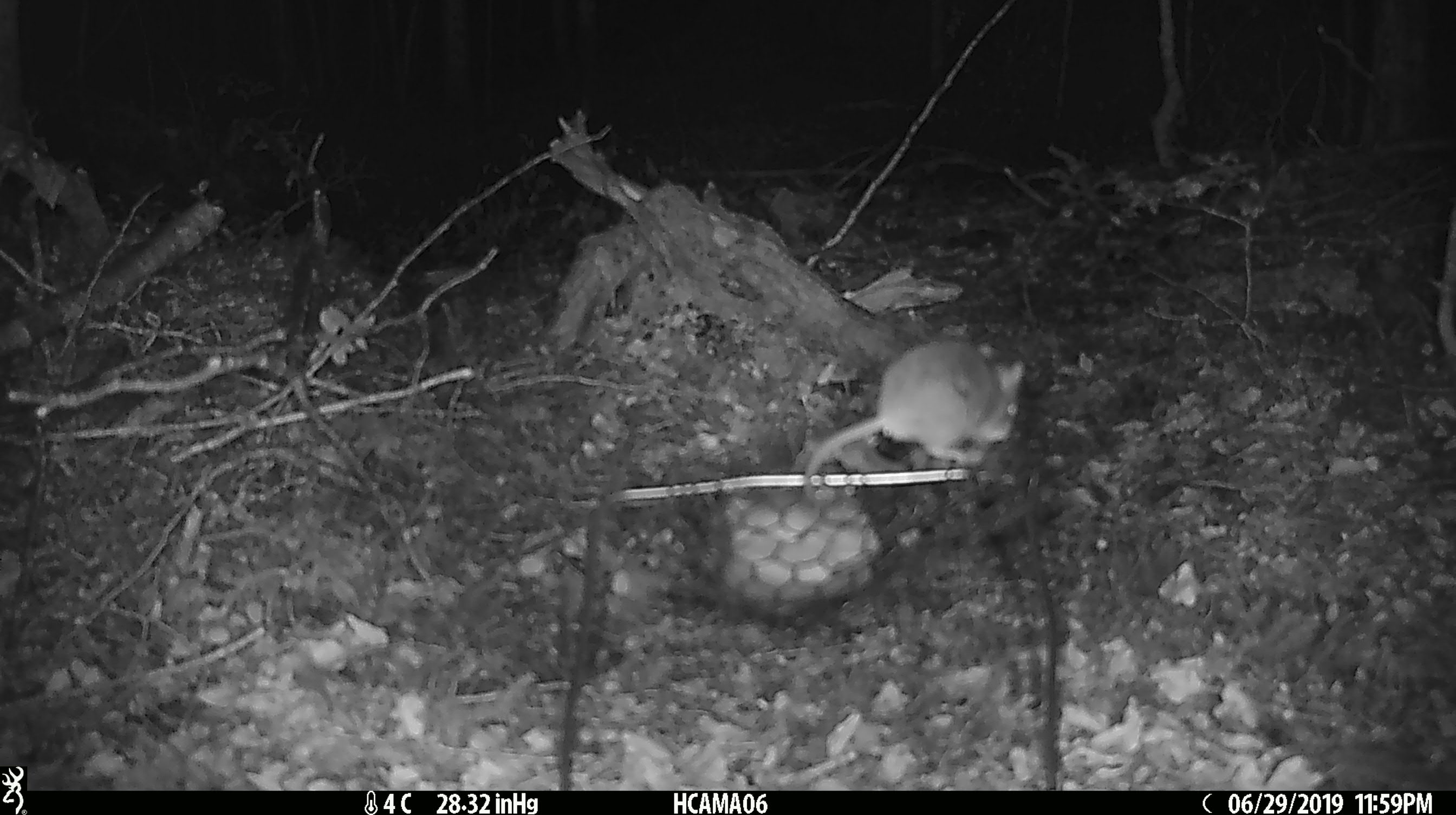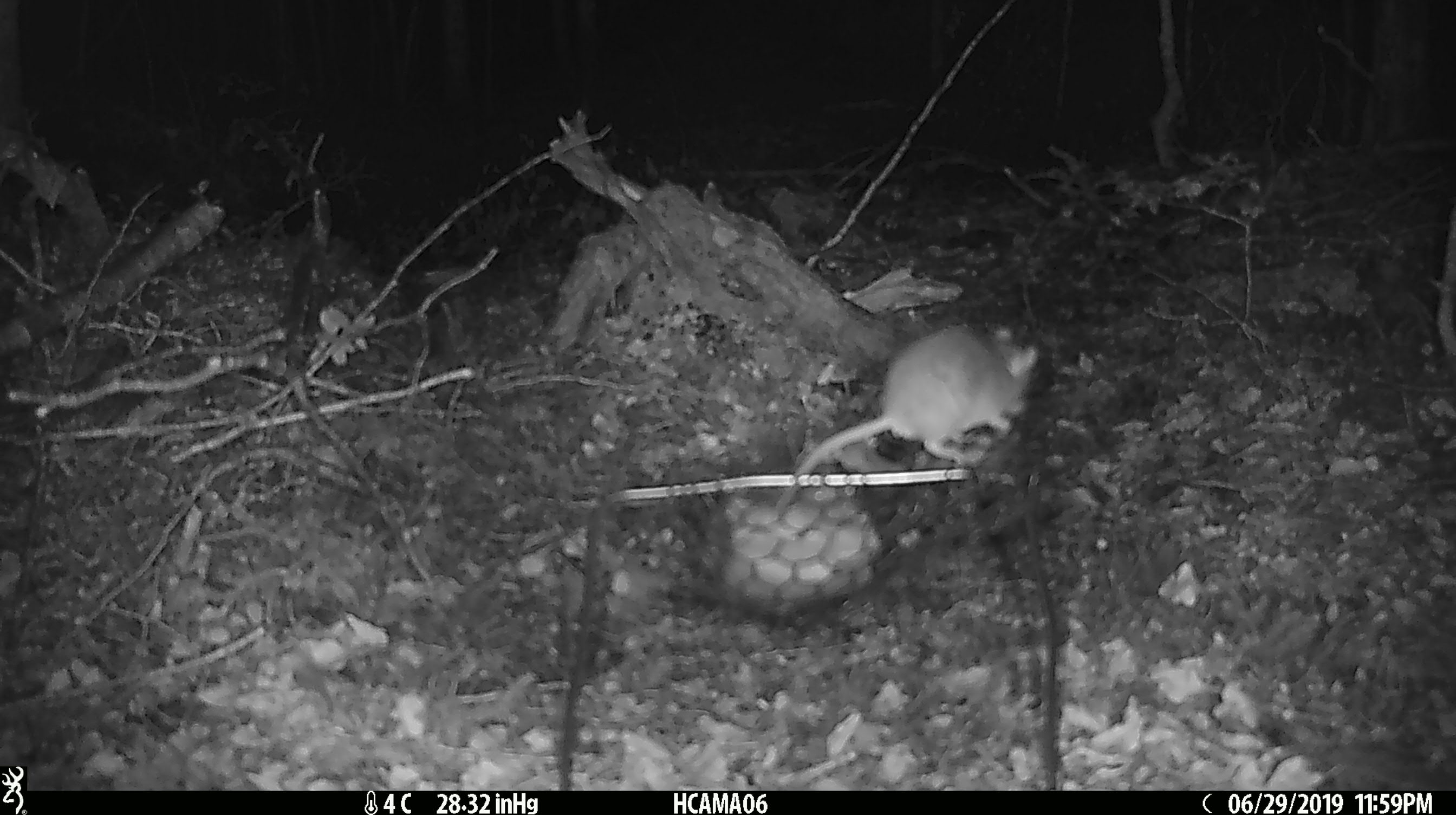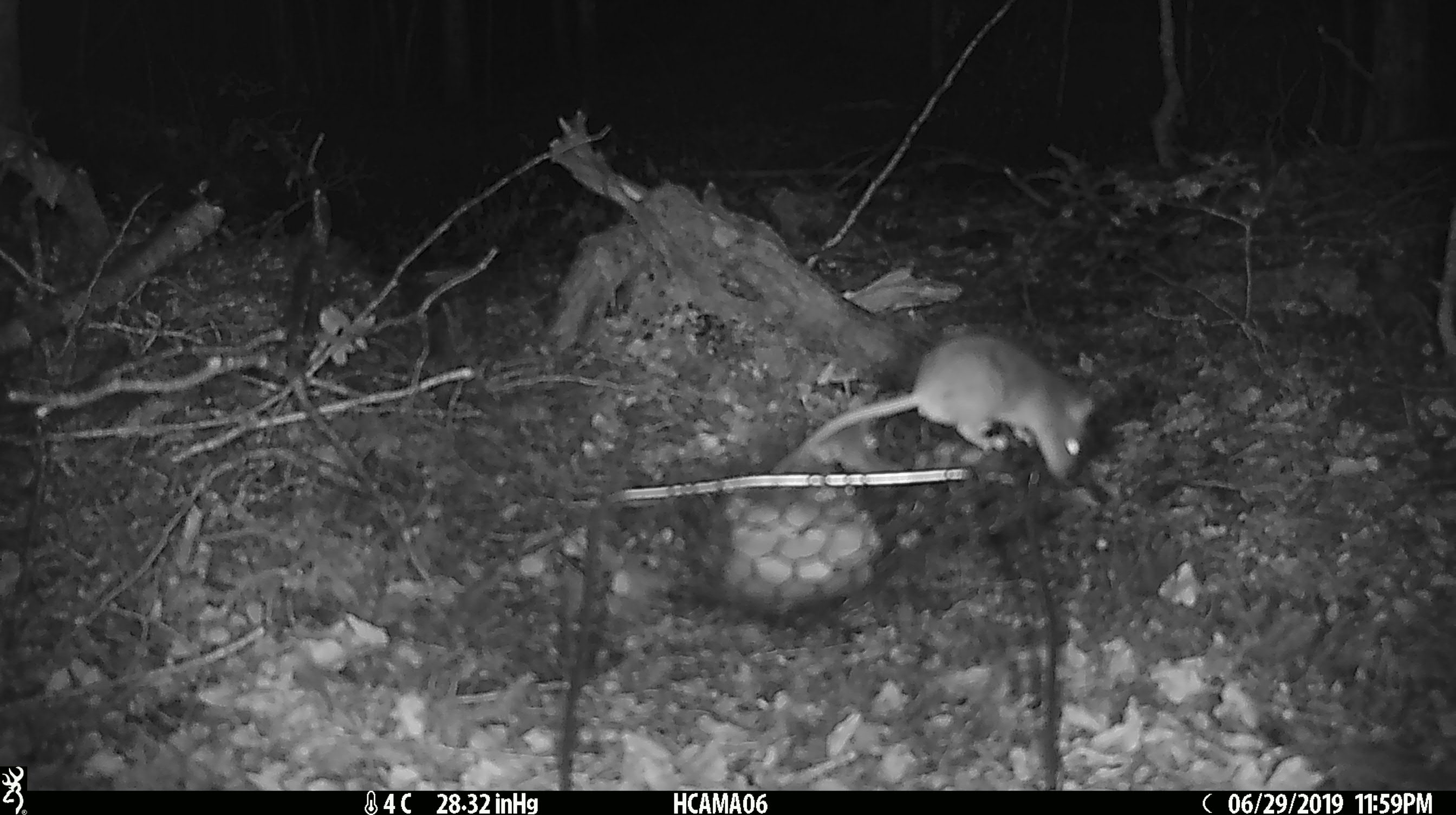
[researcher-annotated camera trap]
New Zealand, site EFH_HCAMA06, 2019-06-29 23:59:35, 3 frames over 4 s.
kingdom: Animalia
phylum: Chordata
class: Mammalia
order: Rodentia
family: Muridae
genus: Mus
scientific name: Mus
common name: mouse